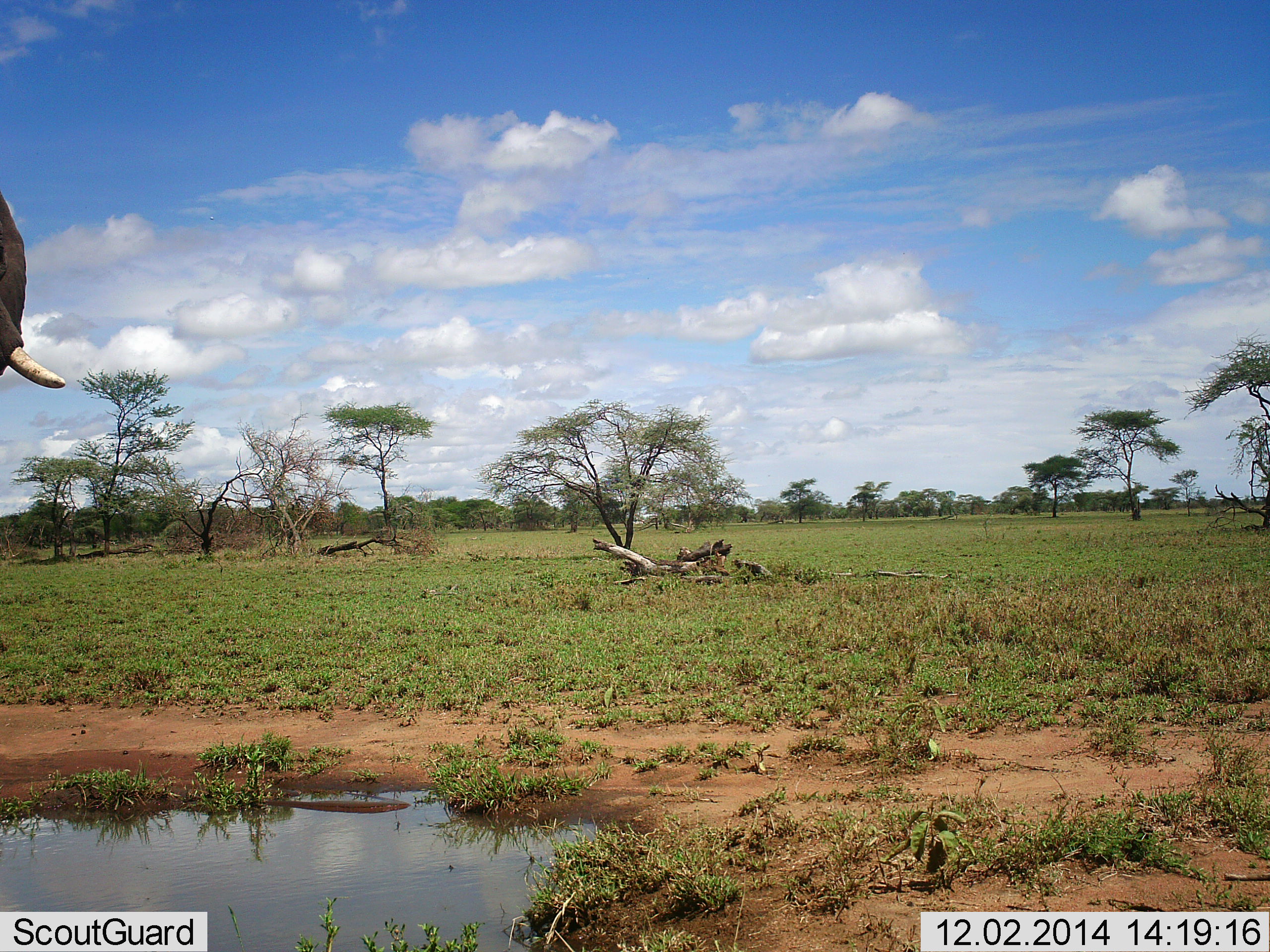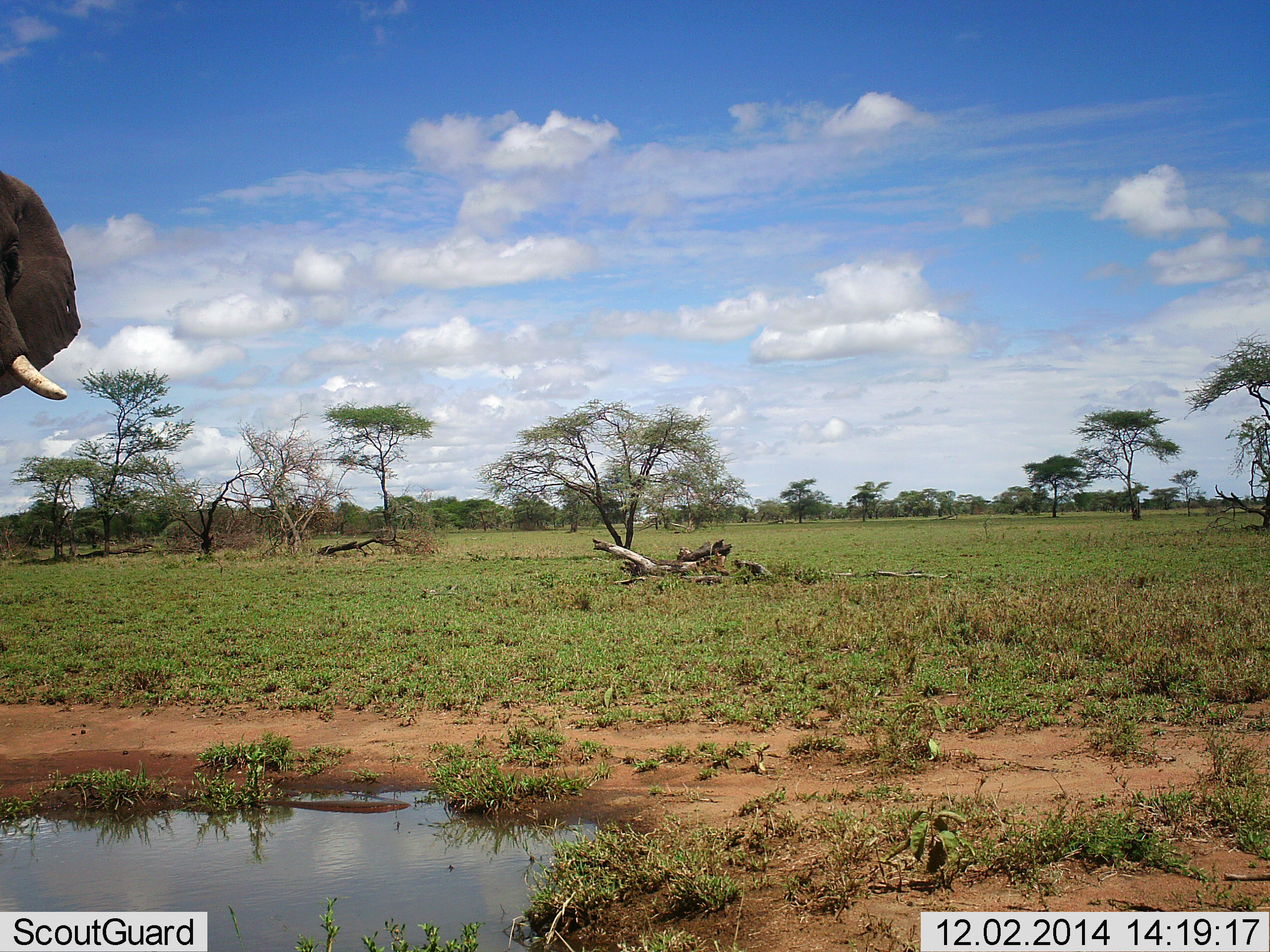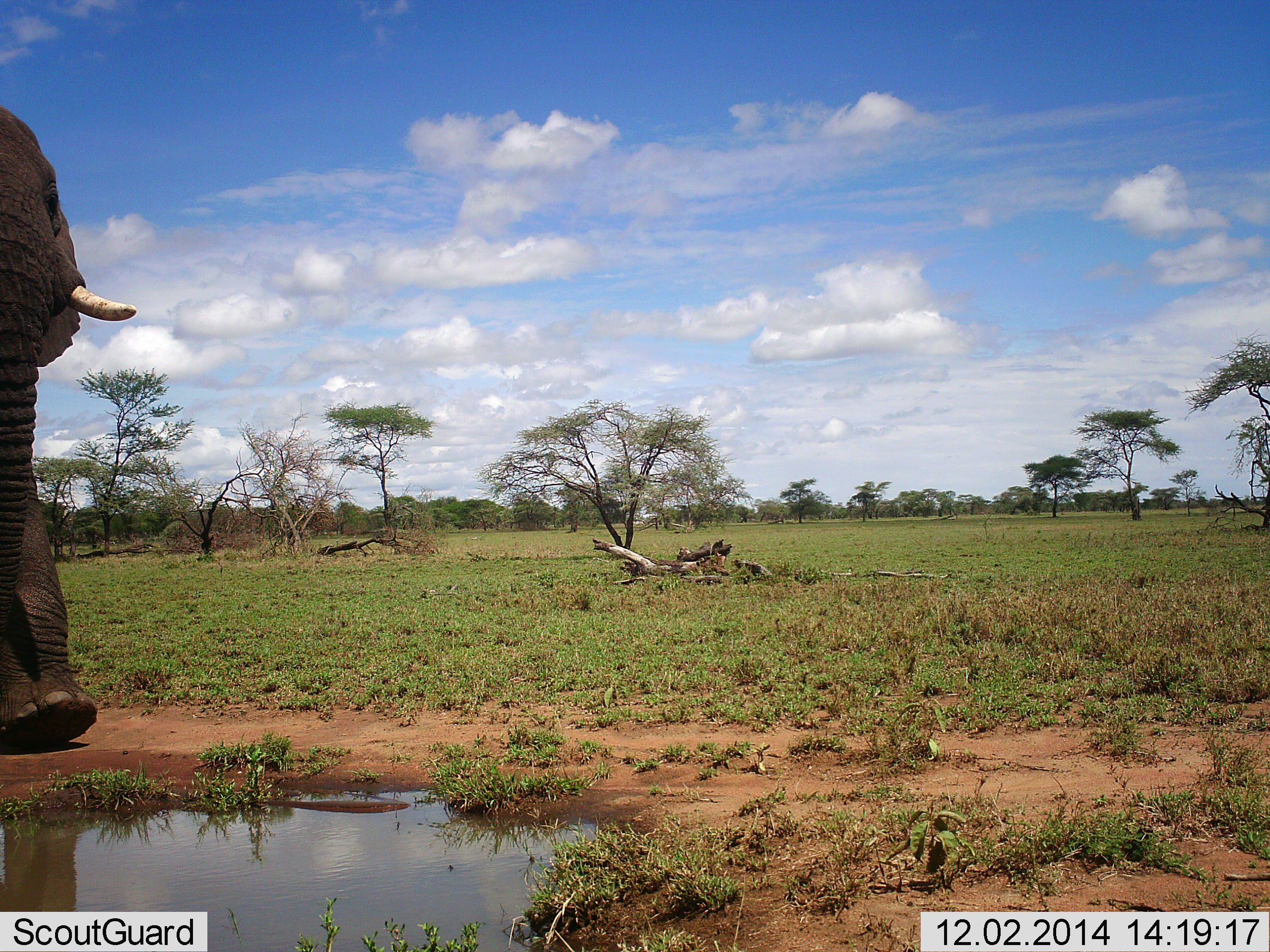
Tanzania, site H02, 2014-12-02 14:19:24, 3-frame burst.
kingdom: Animalia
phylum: Chordata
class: Mammalia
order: Proboscidea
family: Elephantidae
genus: Loxodonta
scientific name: Loxodonta africana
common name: african bush elephant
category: elephant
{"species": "elephant (african bush elephant) (Loxodonta africana)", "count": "1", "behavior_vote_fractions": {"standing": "0%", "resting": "0%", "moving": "100%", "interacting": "0%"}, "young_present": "0%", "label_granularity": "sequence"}